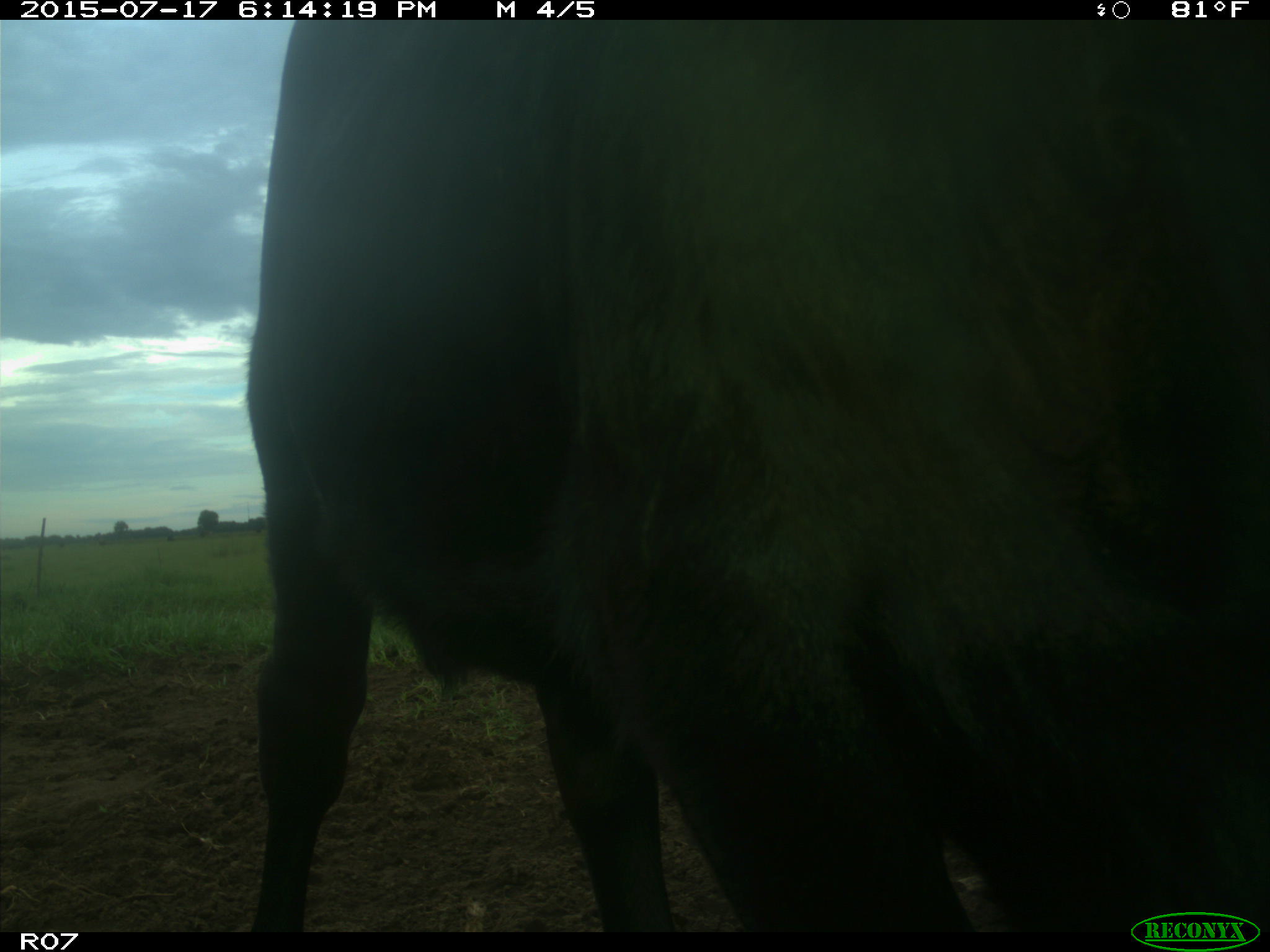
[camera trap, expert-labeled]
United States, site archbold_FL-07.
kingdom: Animalia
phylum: Chordata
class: Mammalia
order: Artiodactyla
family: Bovidae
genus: Bos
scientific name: Bos taurus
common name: domestic cow